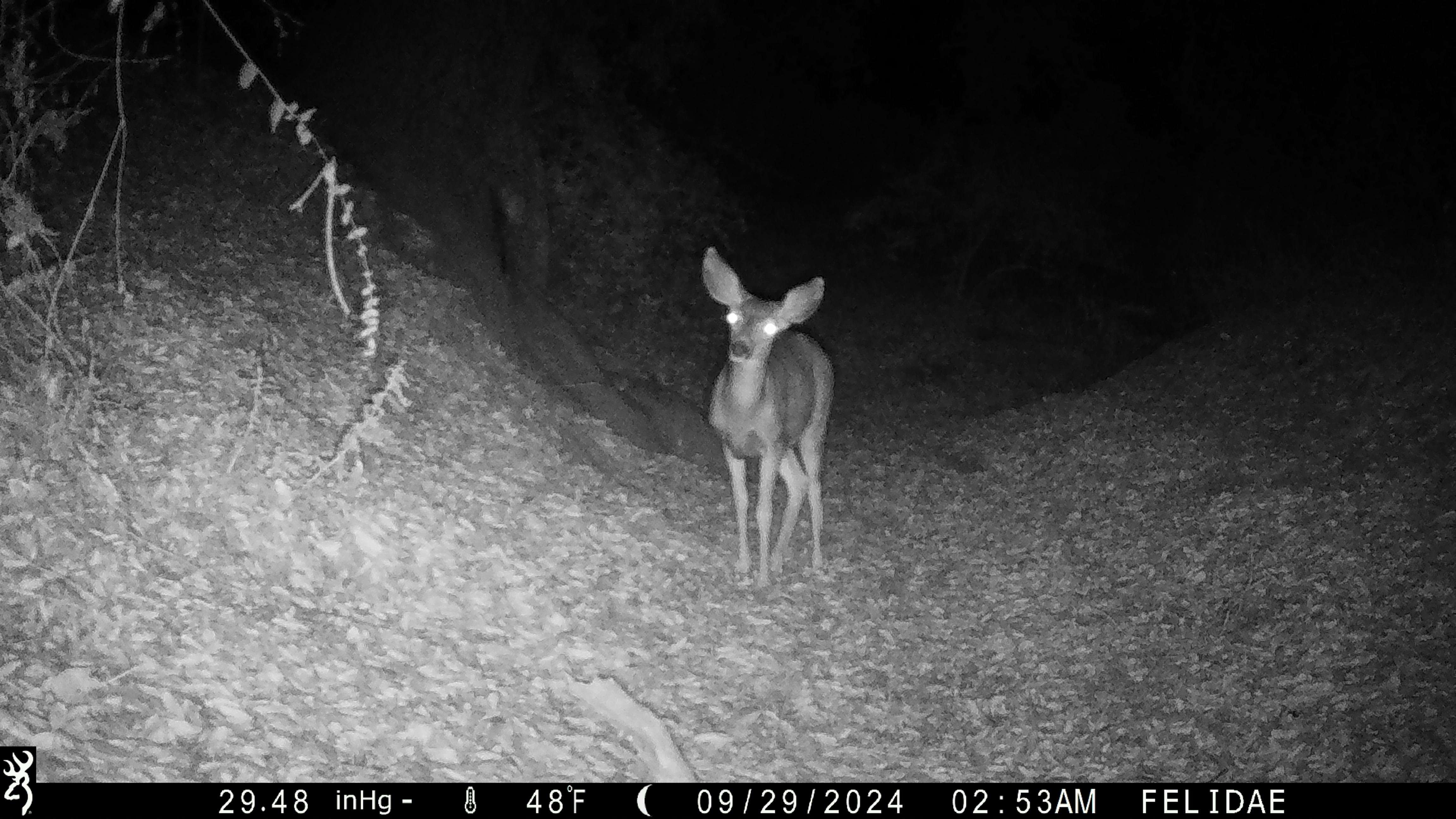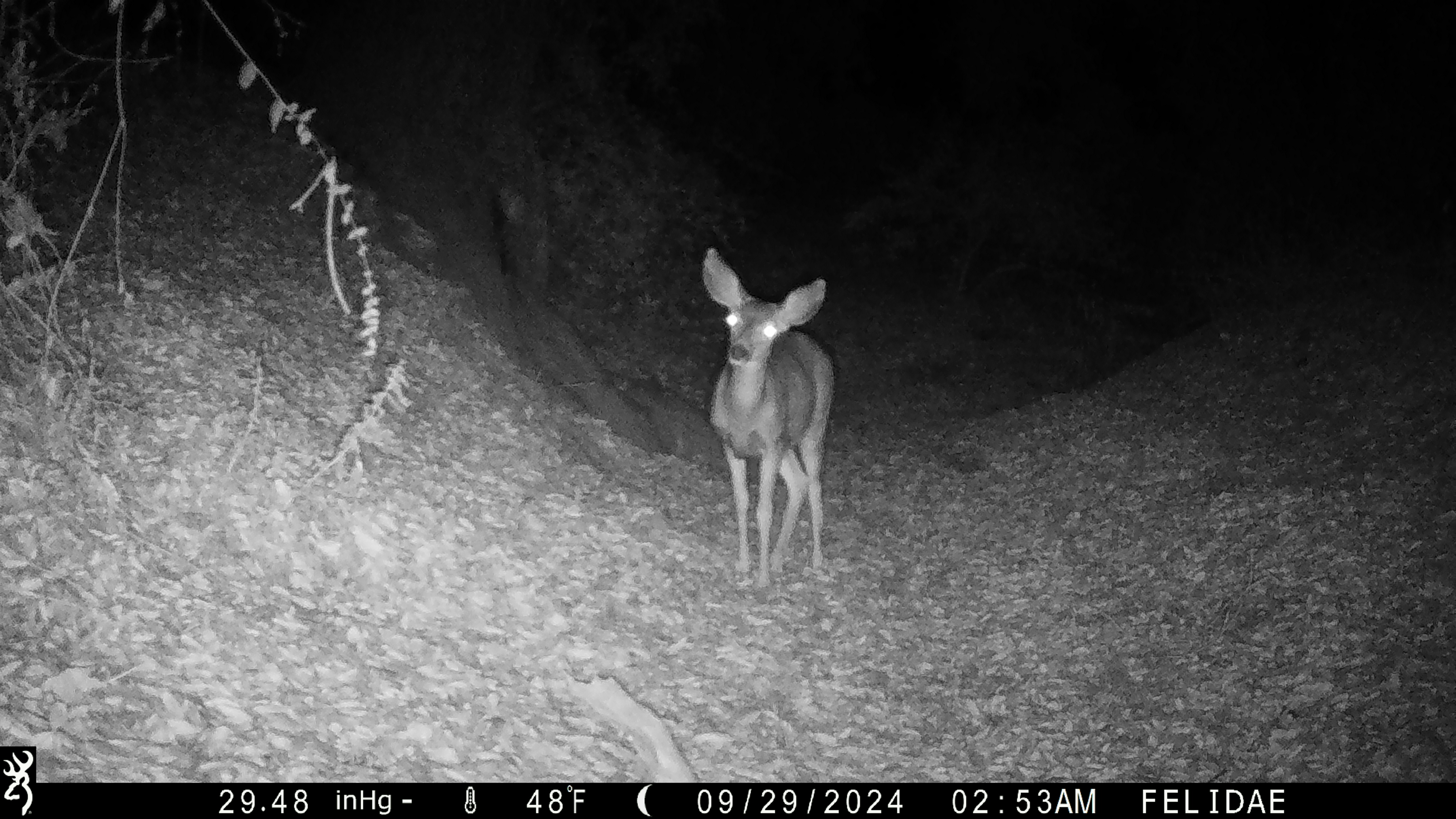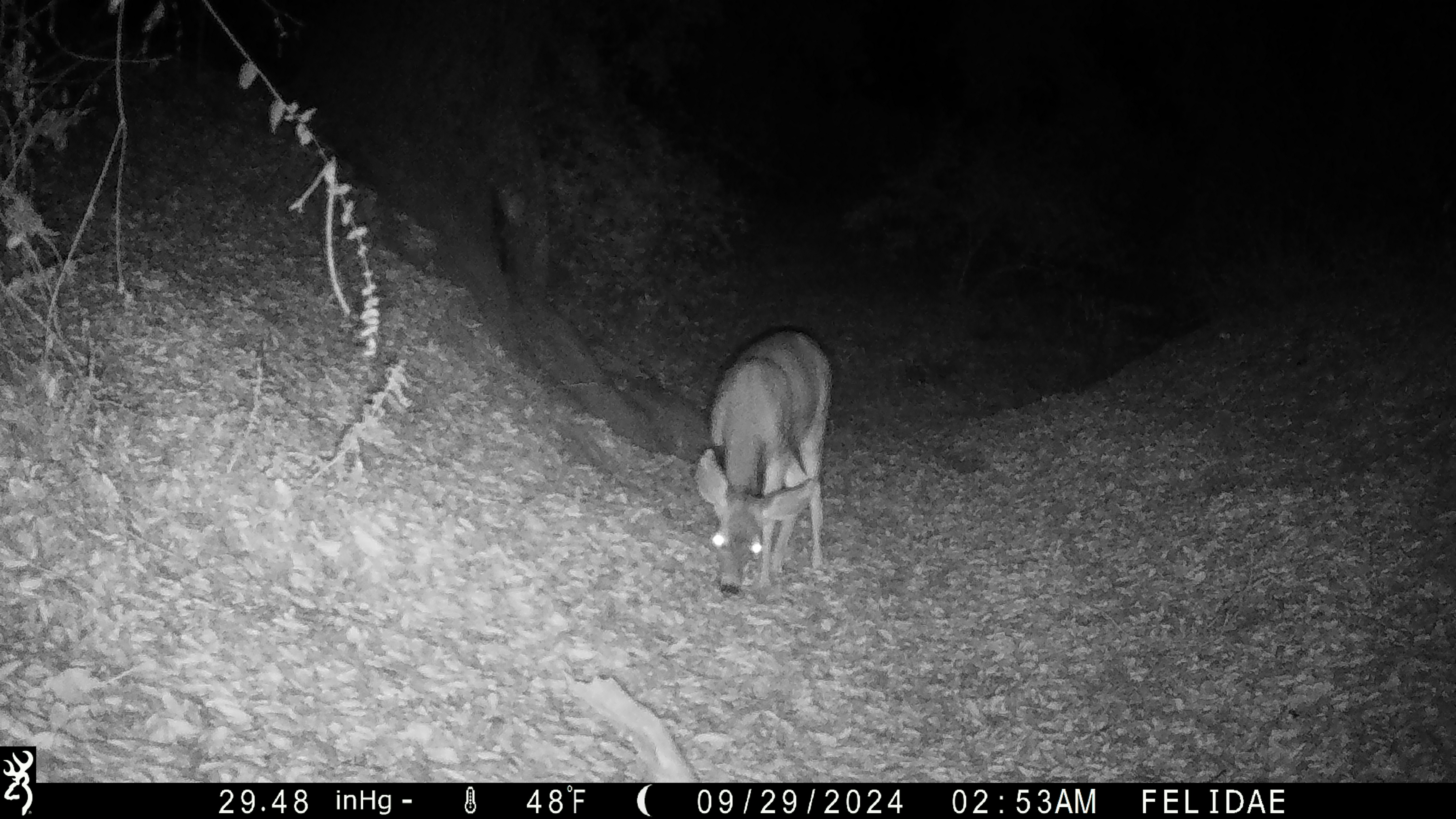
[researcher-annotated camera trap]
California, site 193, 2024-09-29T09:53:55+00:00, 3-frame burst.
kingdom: Animalia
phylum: Chordata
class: Mammalia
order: Artiodactyla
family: Cervidae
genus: Odocoileus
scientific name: Odocoileus hemionus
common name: mule deer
Mule deer (Odocoileus hemionus).